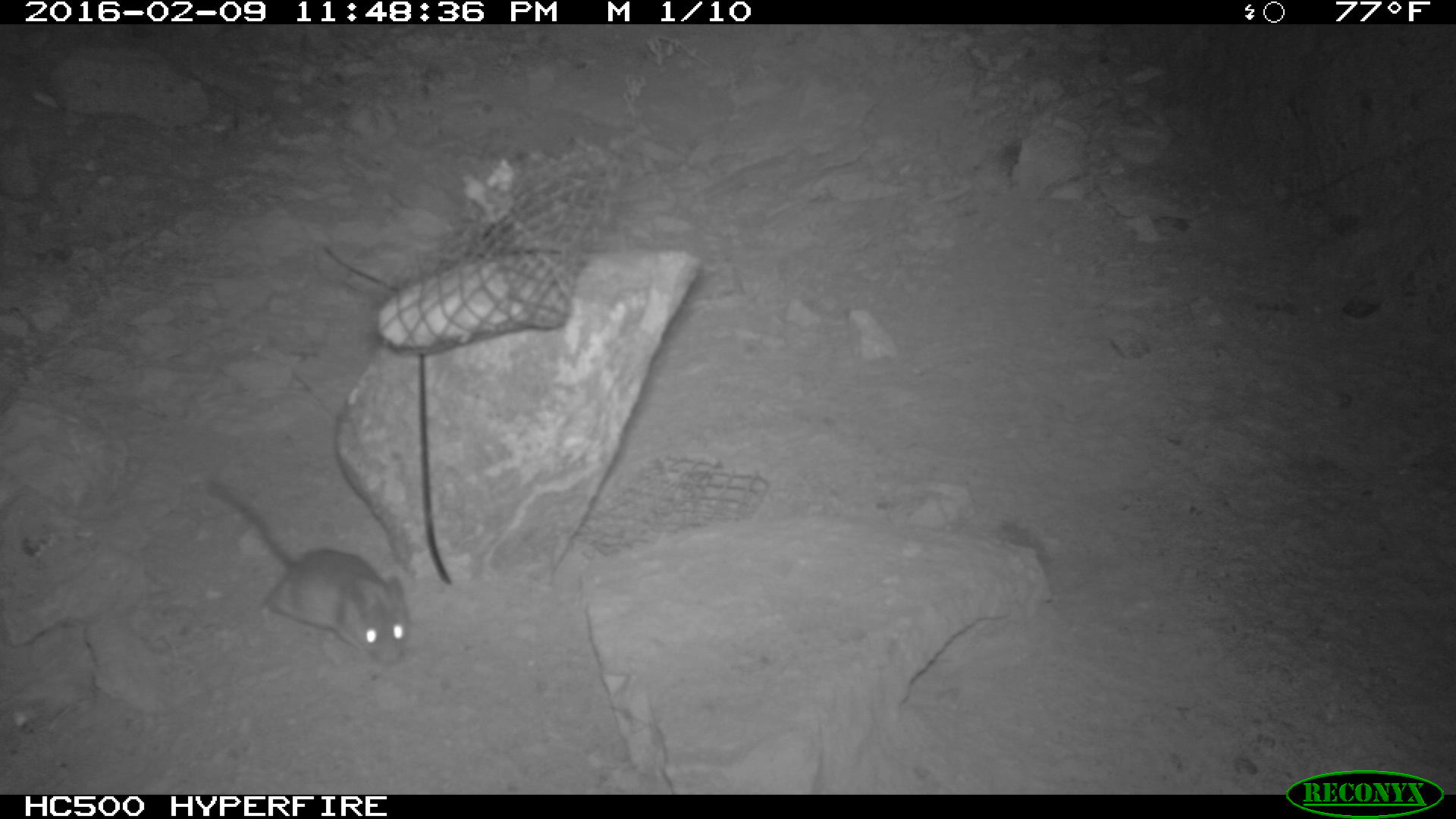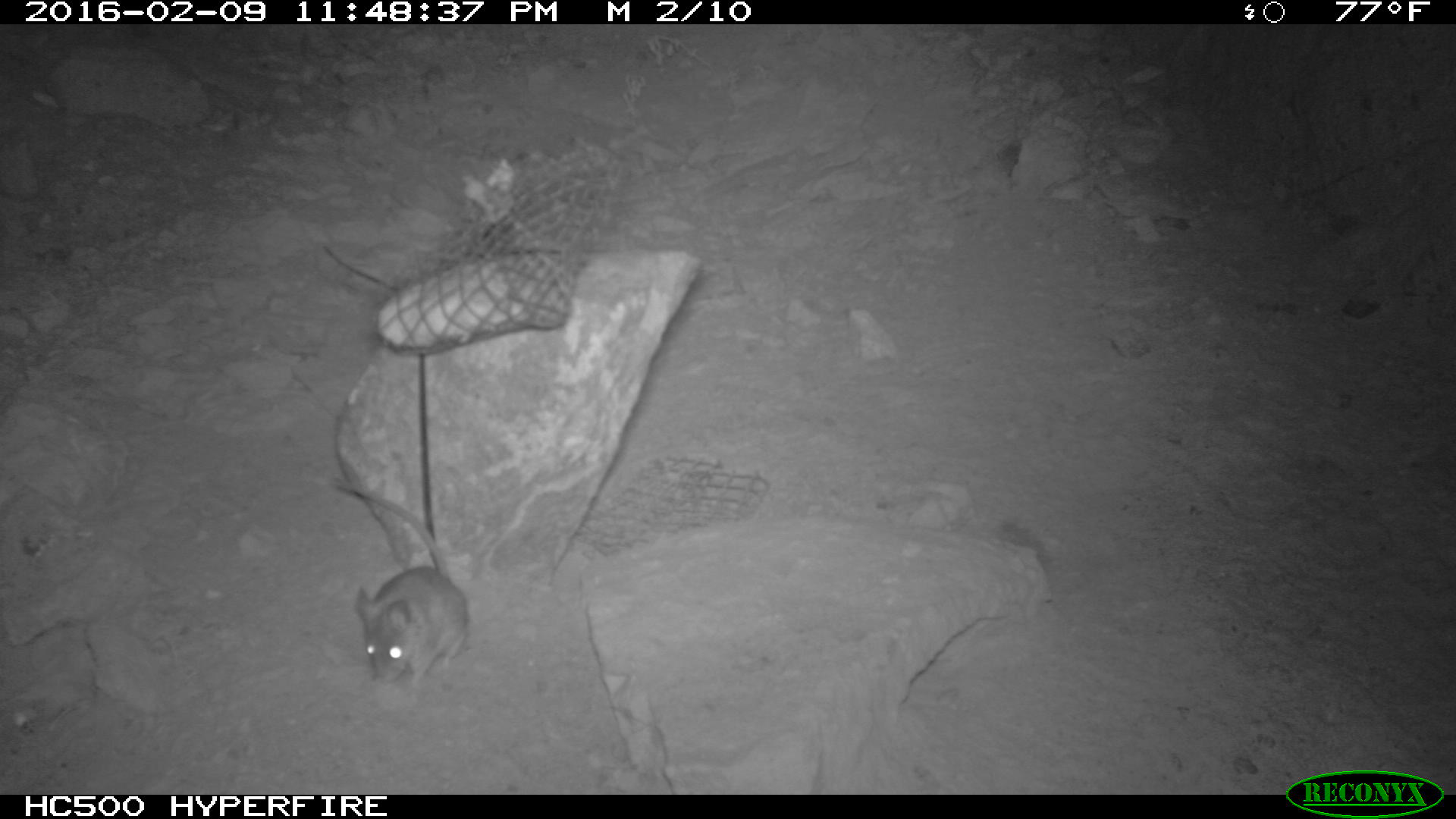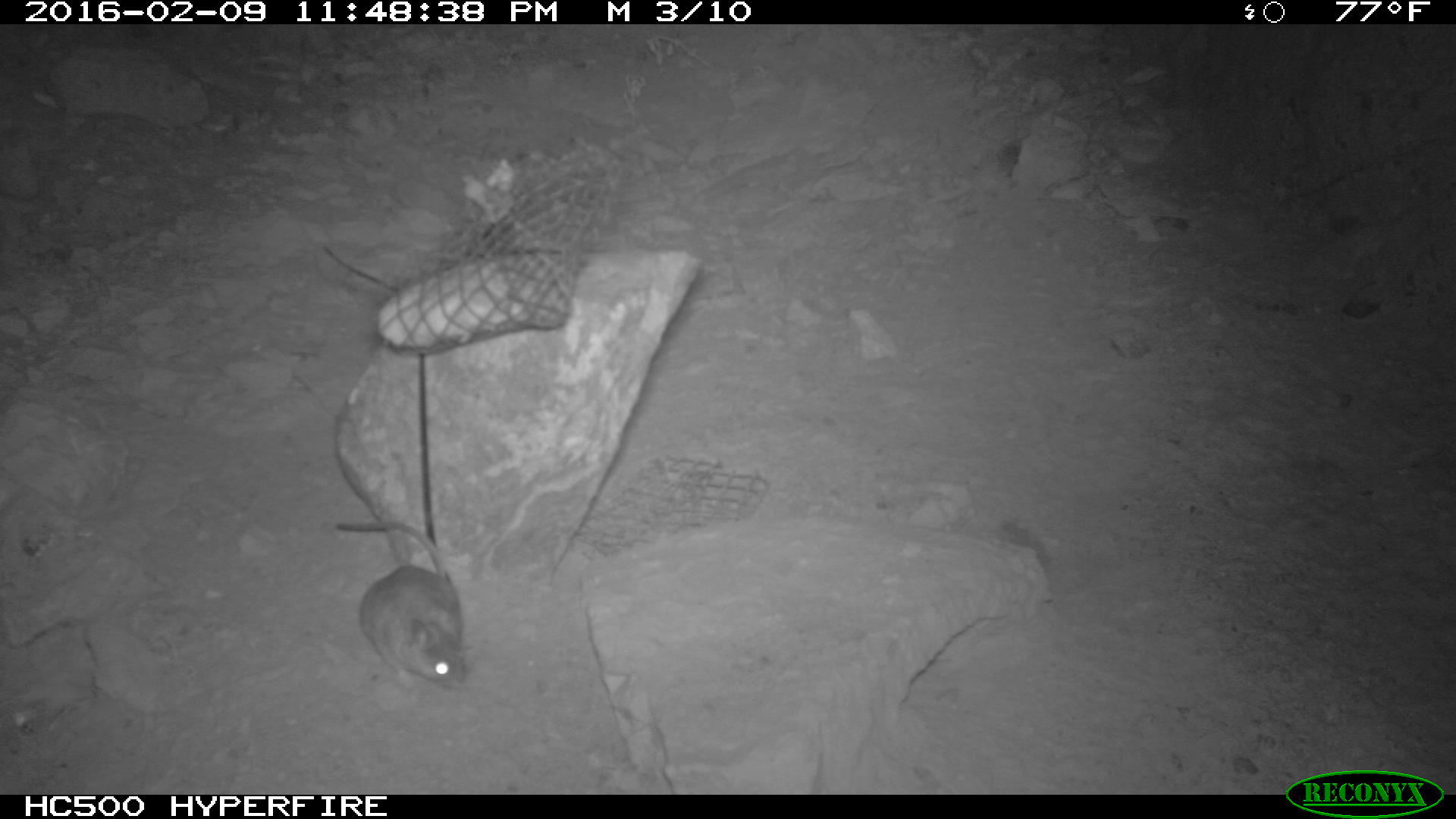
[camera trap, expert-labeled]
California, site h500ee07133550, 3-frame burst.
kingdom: Animalia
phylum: Chordata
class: Mammalia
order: Rodentia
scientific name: Rodentia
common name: rodent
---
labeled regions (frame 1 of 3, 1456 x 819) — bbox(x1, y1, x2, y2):
rodent: bbox(200, 475, 410, 667)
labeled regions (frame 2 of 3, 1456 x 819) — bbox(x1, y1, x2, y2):
rodent: bbox(328, 476, 473, 682)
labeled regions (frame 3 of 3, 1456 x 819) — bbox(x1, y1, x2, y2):
rodent: bbox(334, 520, 467, 689)